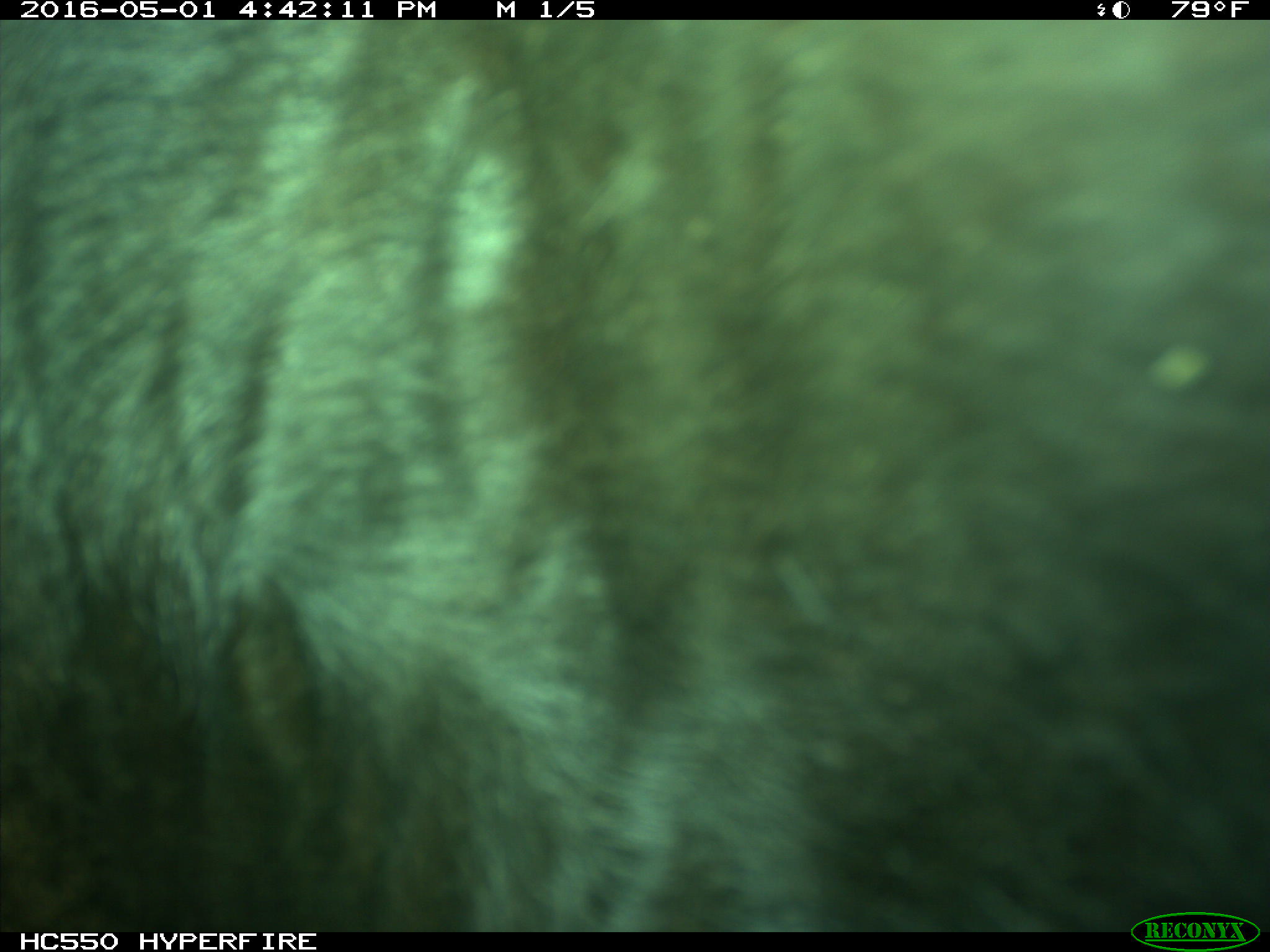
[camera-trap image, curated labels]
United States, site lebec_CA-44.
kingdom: Animalia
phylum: Chordata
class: Mammalia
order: Artiodactyla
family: Bovidae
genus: Bos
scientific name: Bos taurus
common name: domestic cow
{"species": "Bos taurus (domestic cow)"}